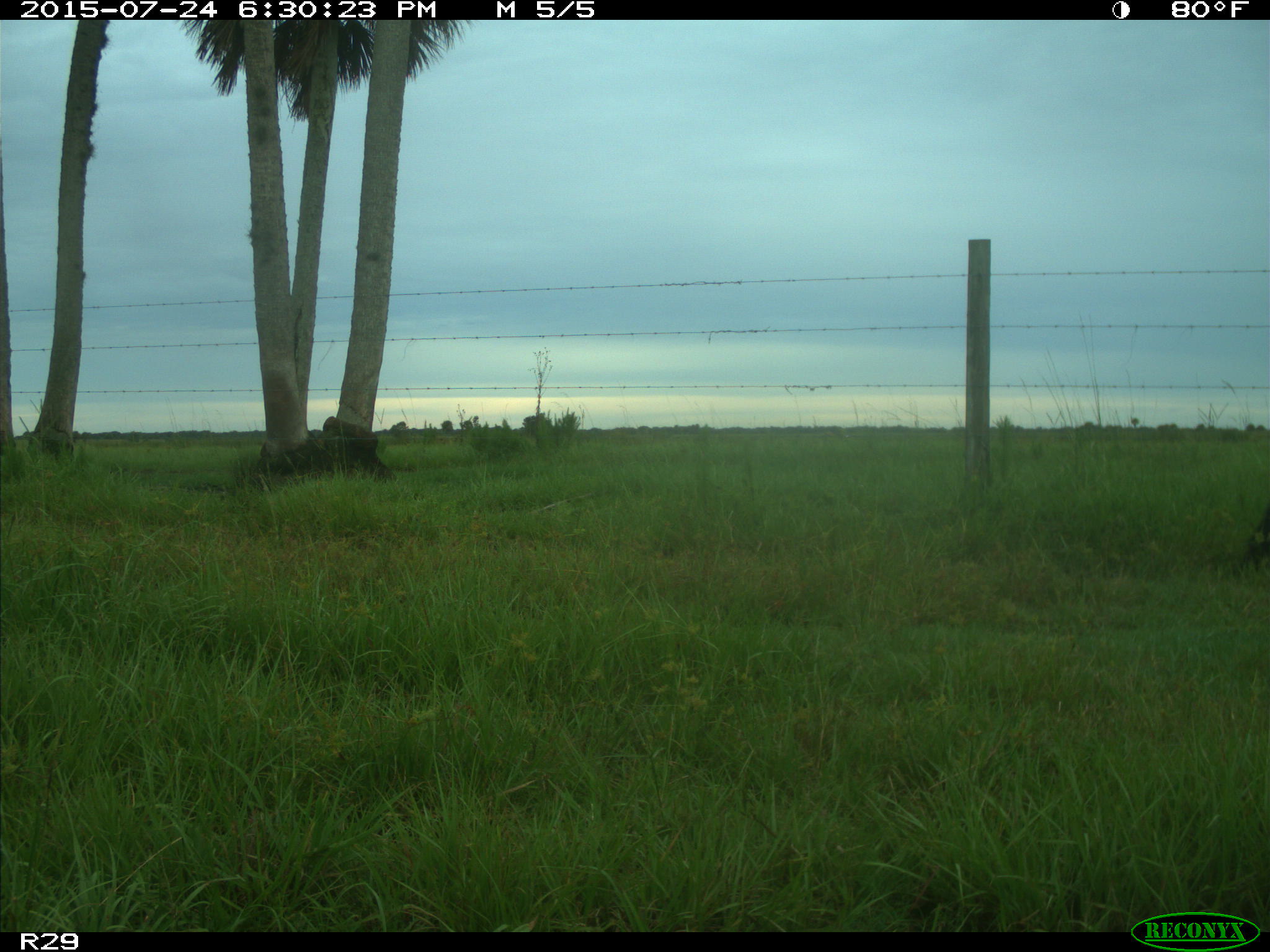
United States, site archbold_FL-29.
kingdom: Animalia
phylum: Chordata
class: Mammalia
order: Artiodactyla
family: Bovidae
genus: Bos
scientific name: Bos taurus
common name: domestic cow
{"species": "Bos taurus (domestic cow)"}